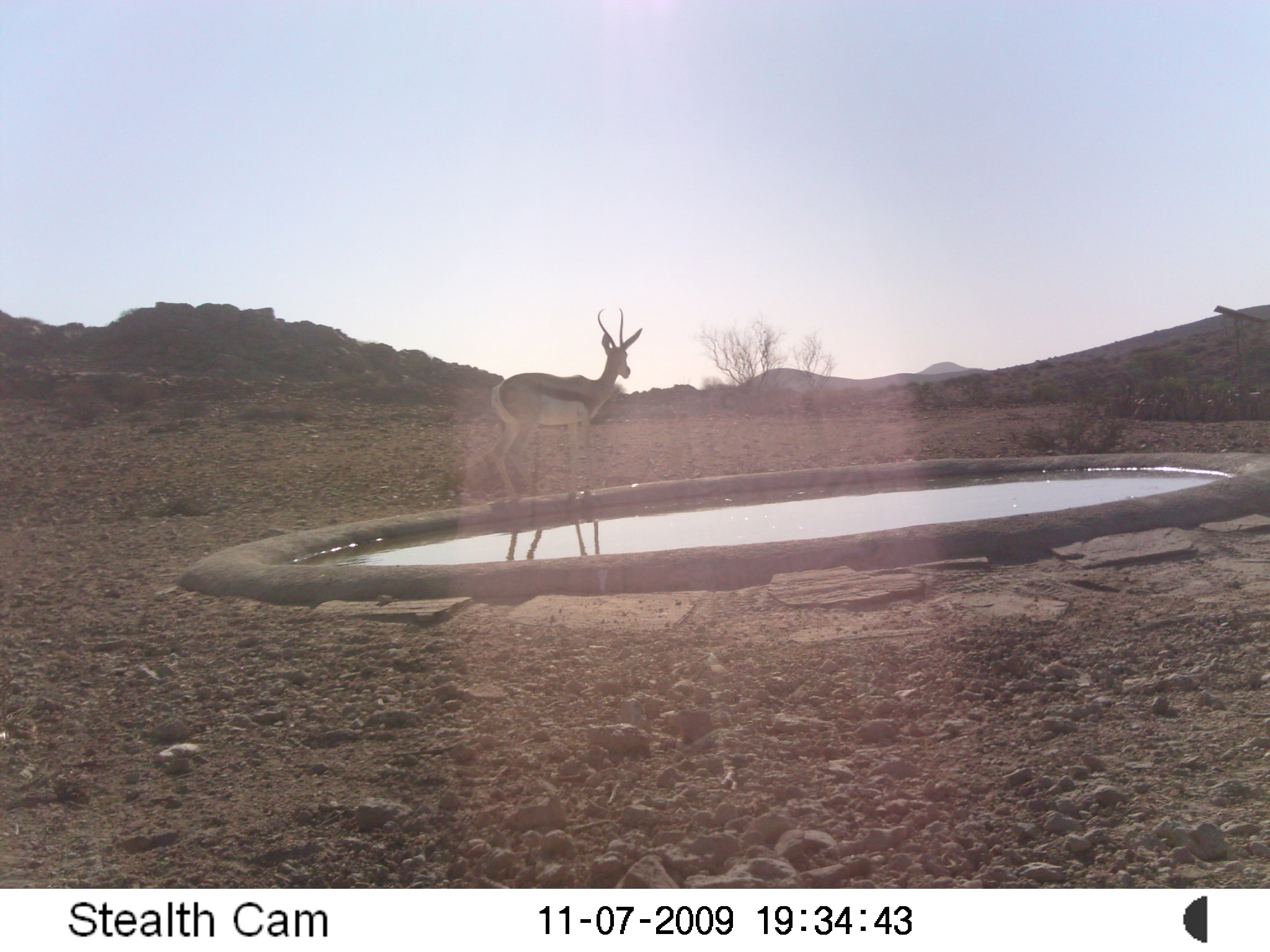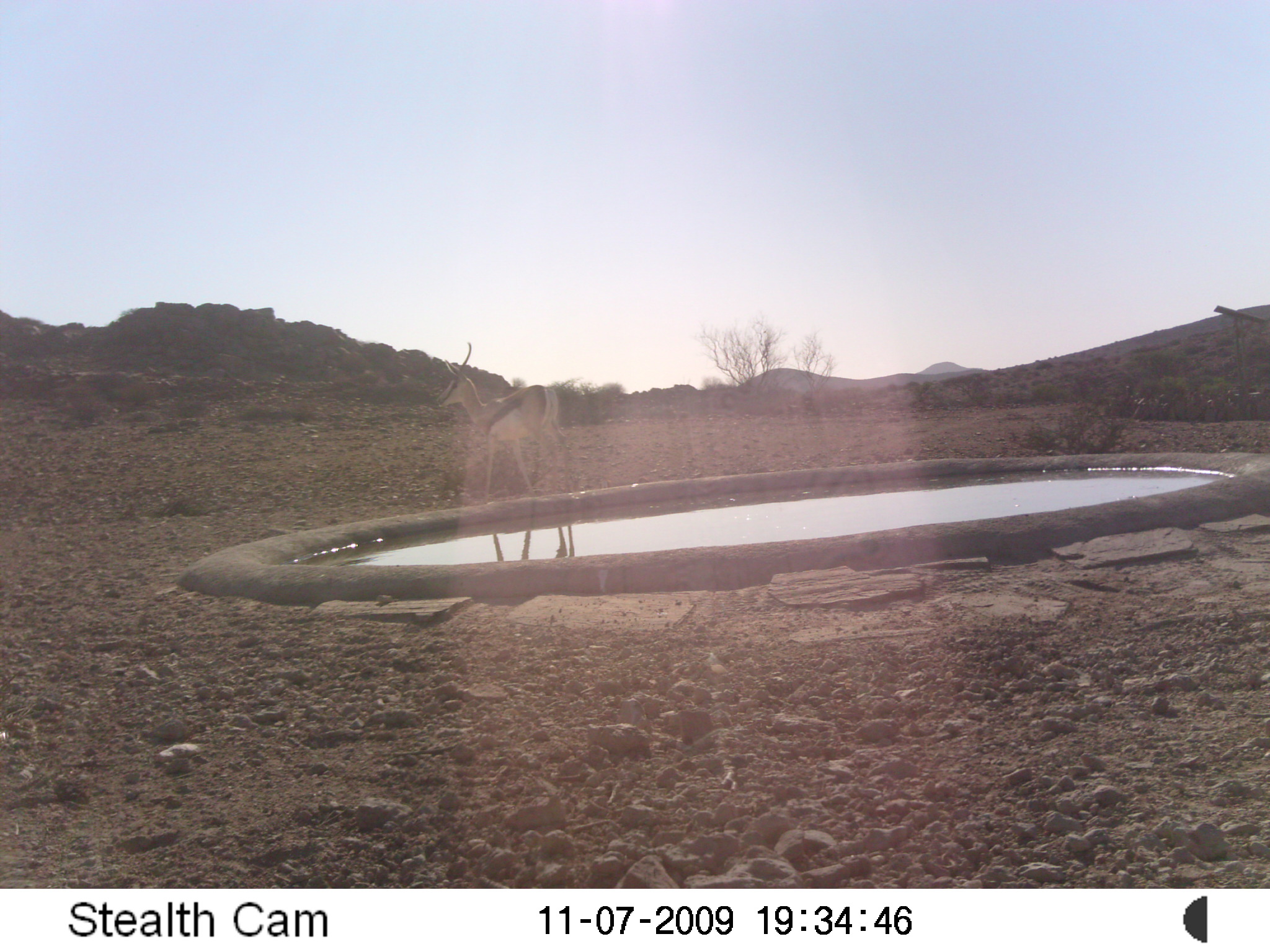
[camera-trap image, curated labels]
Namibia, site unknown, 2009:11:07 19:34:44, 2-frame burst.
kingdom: Animalia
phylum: Chordata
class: Mammalia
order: Artiodactyla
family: Bovidae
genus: Antidorcas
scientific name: Antidorcas marsupialis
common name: springbok